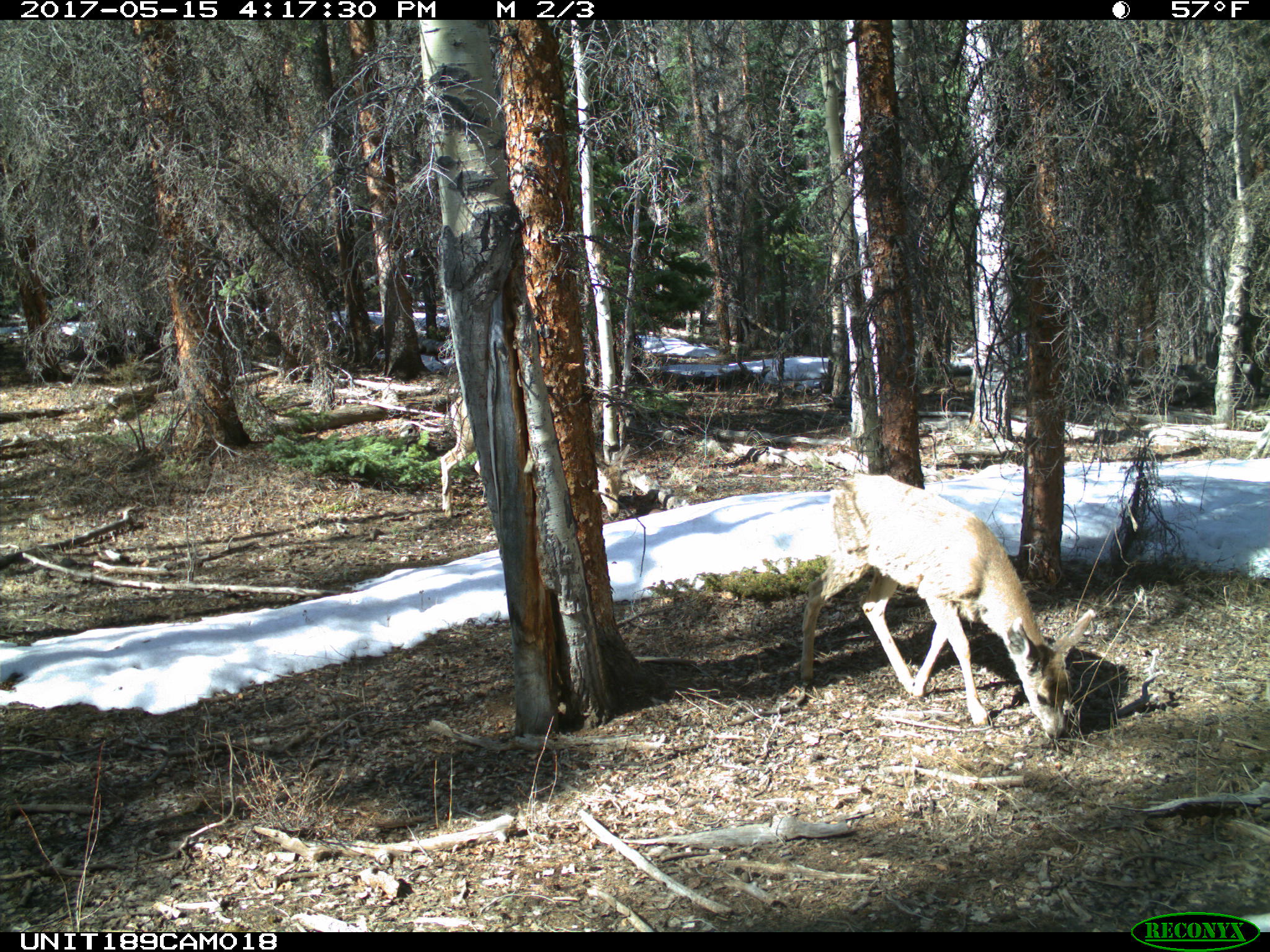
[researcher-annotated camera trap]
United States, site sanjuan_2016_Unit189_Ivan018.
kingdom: Animalia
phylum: Chordata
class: Mammalia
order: Artiodactyla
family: Cervidae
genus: Odocoileus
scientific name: Odocoileus hemionus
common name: mule deer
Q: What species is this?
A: Odocoileus hemionus (mule deer).